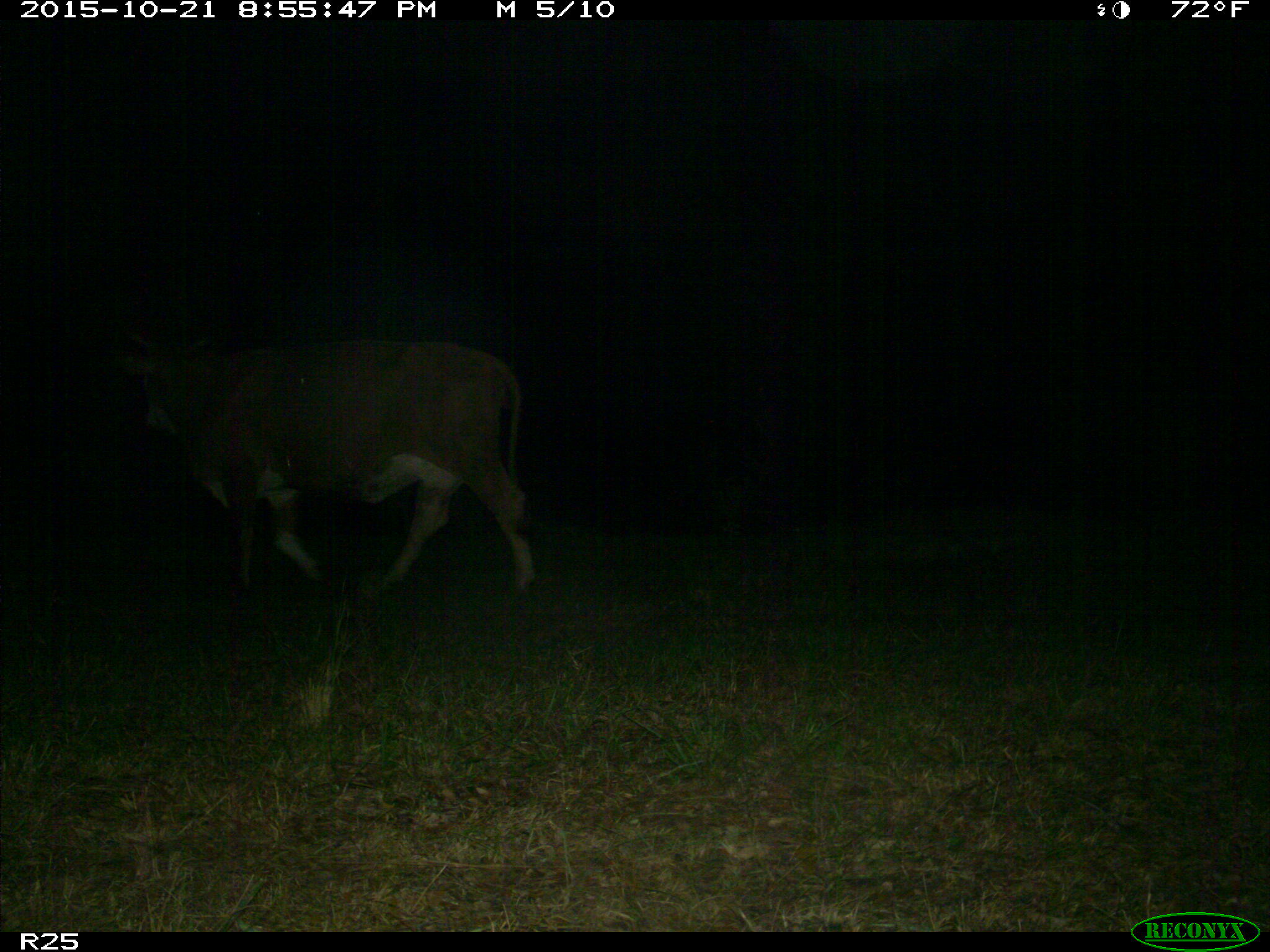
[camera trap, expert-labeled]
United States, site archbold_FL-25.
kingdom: Animalia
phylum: Chordata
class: Mammalia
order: Artiodactyla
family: Bovidae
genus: Bos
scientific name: Bos taurus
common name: domestic cow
Bos taurus (domestic cow).